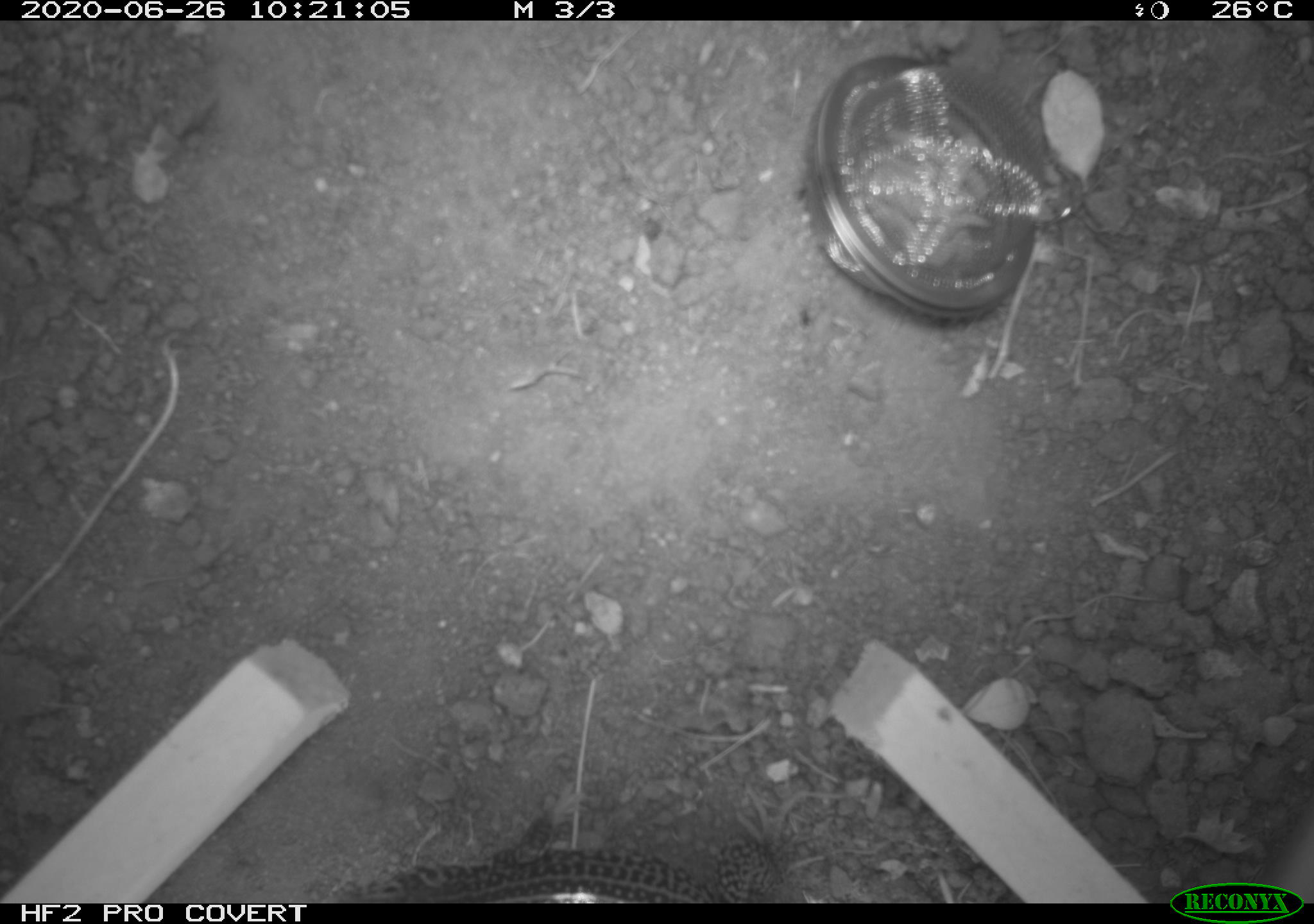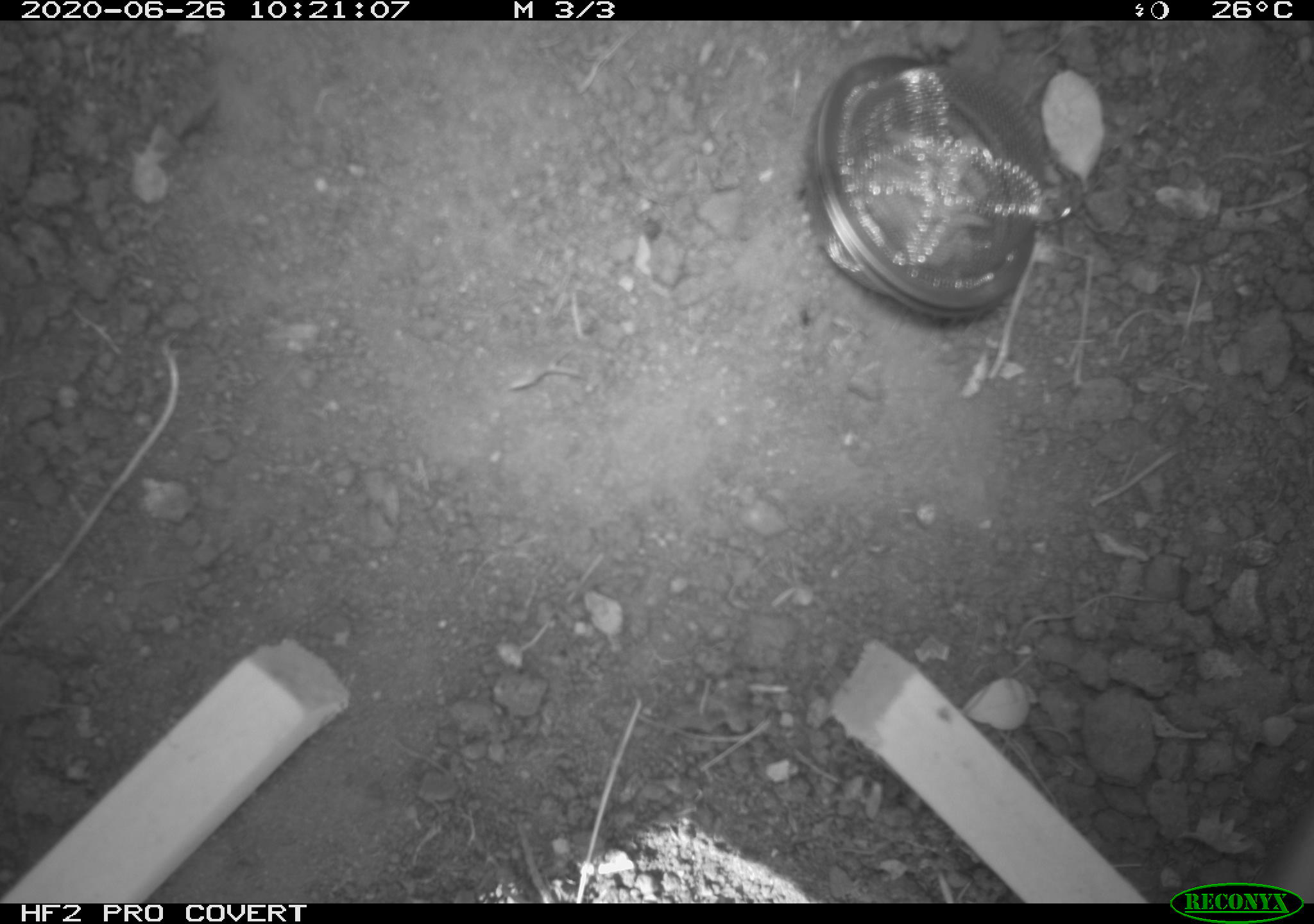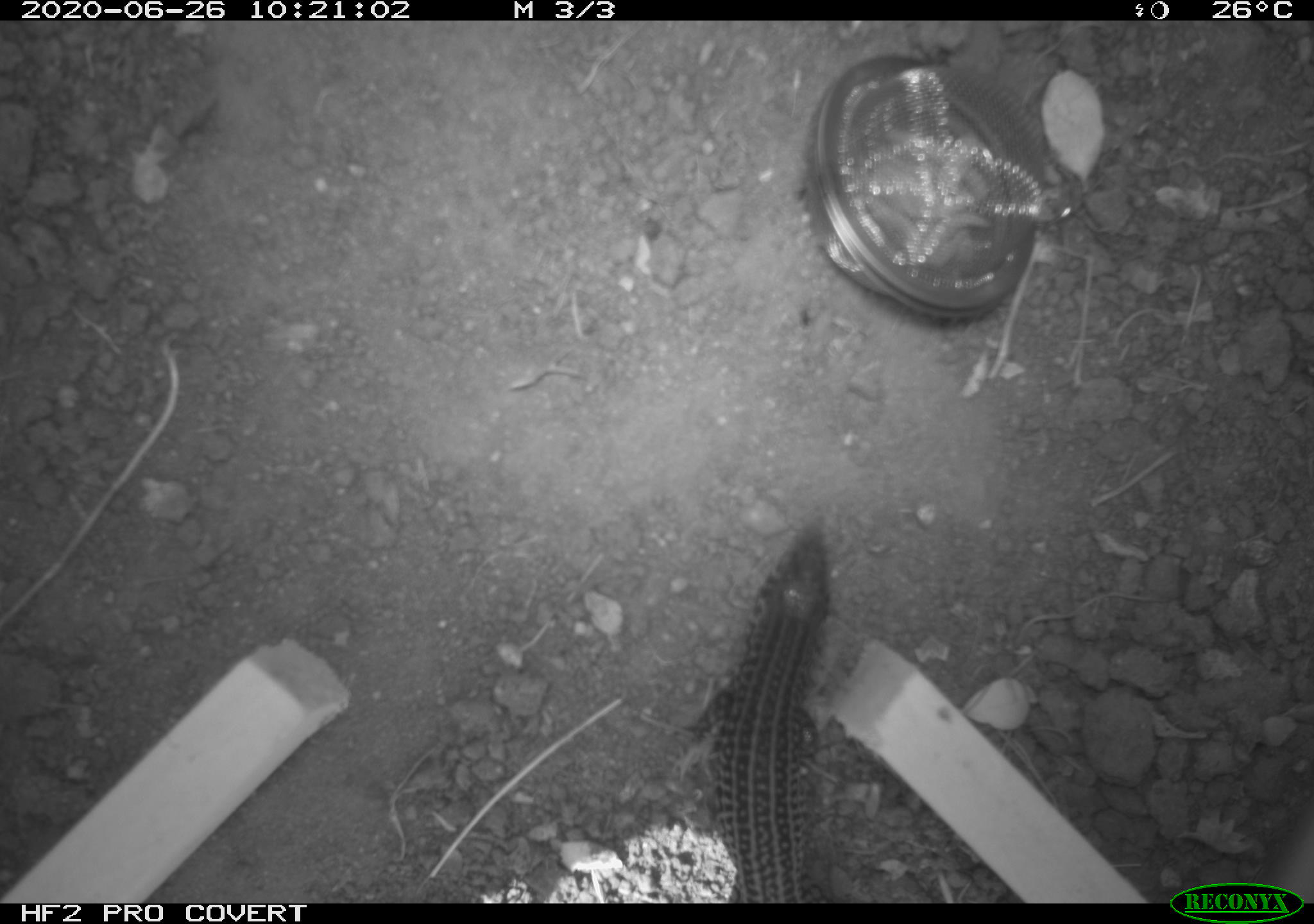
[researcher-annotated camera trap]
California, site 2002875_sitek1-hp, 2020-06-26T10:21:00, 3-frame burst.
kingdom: Animalia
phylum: Chordata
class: Reptilia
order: Squamata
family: Teiidae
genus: Aspidoscelis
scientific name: Aspidoscelis tigris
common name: western whiptail